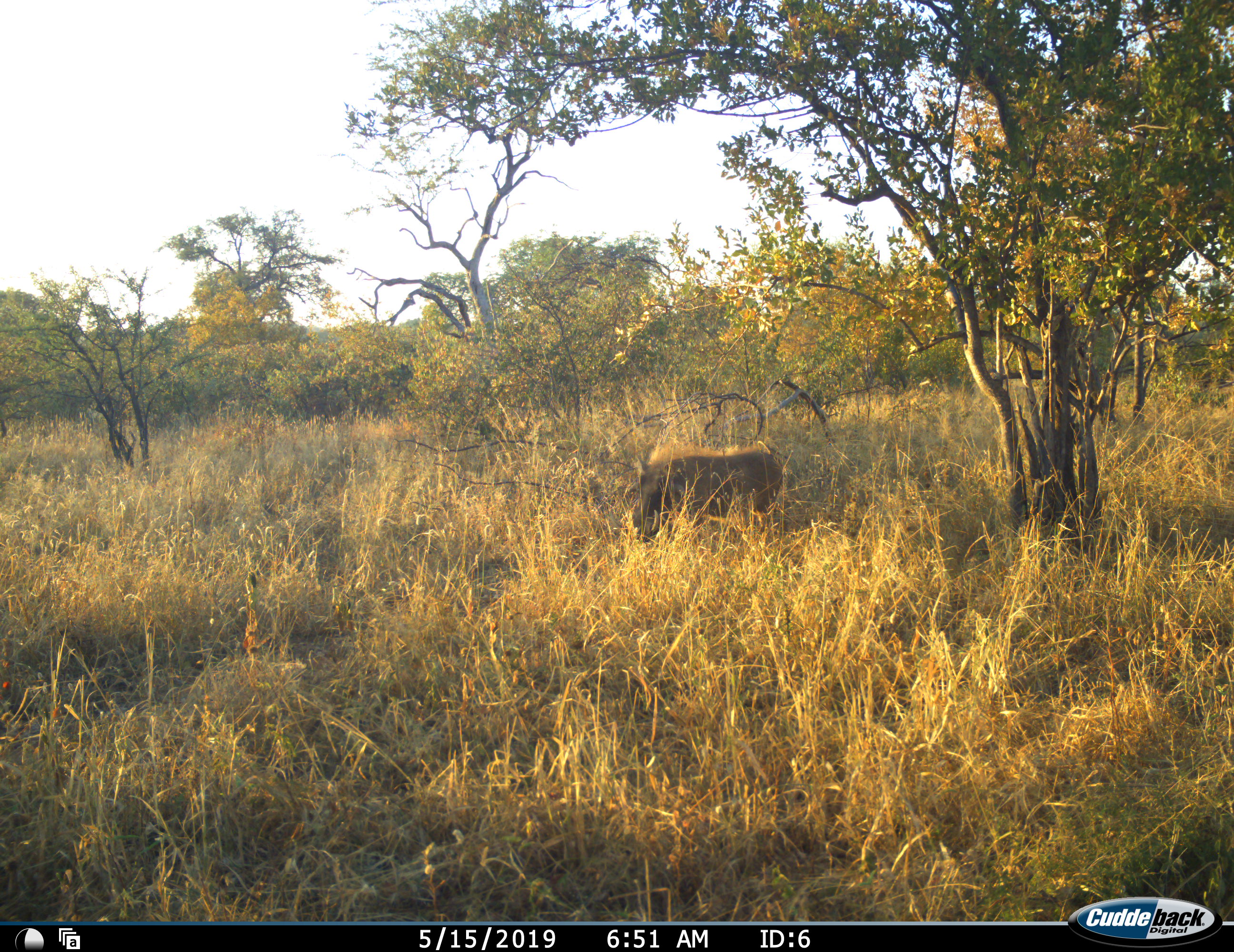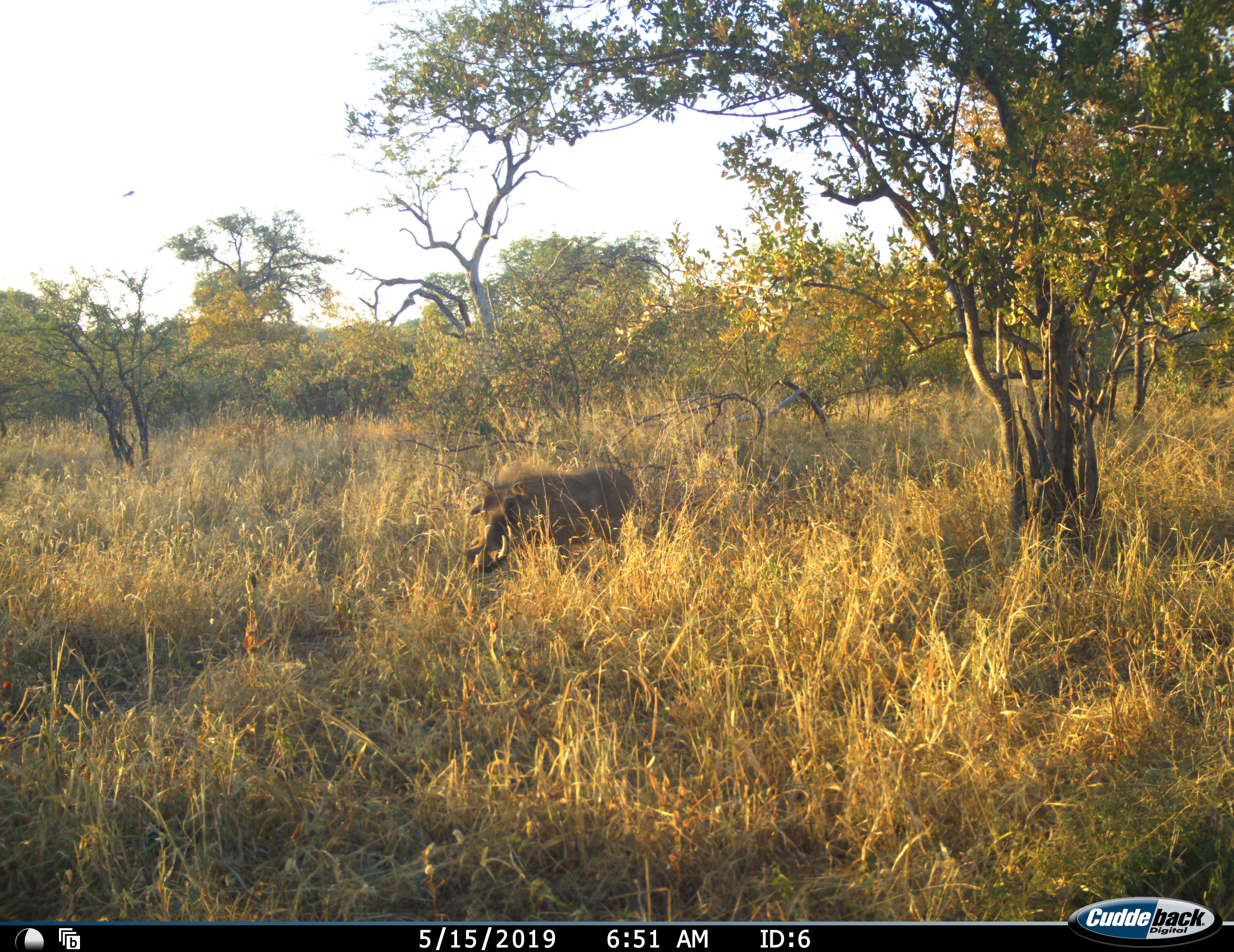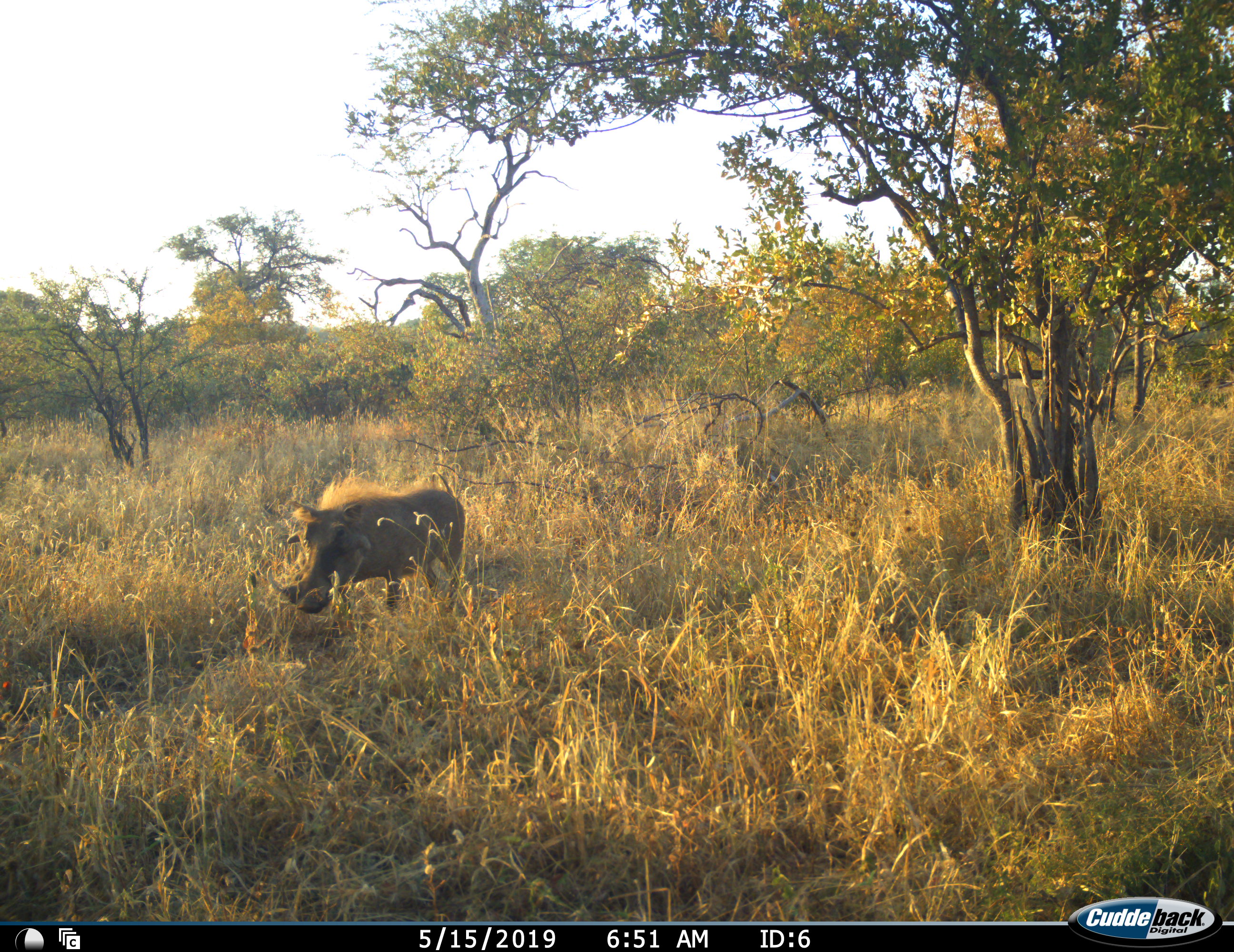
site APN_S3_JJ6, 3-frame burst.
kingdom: Animalia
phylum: Chordata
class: Mammalia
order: Artiodactyla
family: Suidae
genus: Phacochoerus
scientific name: Phacochoerus africanus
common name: warthog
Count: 1.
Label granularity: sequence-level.